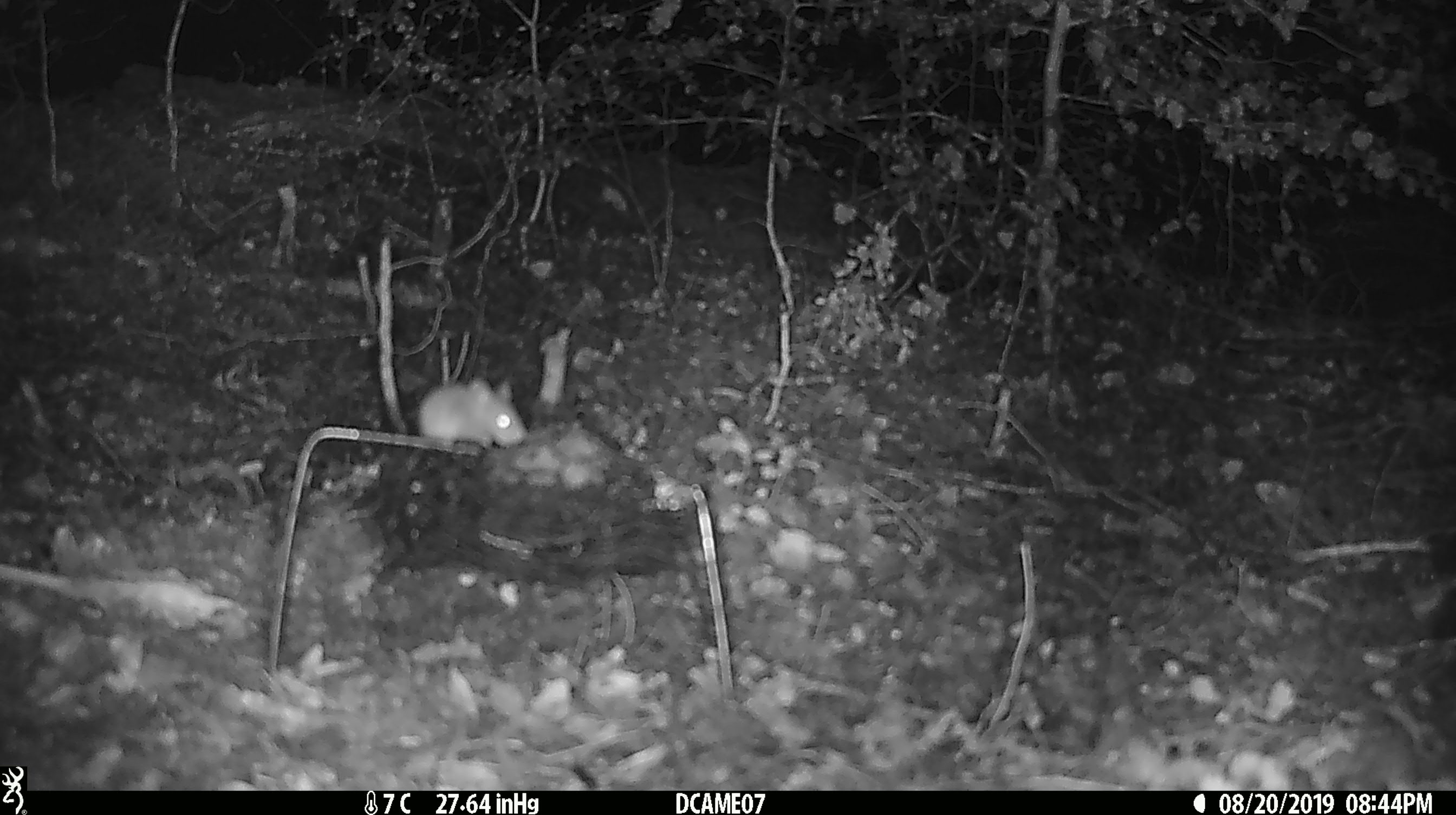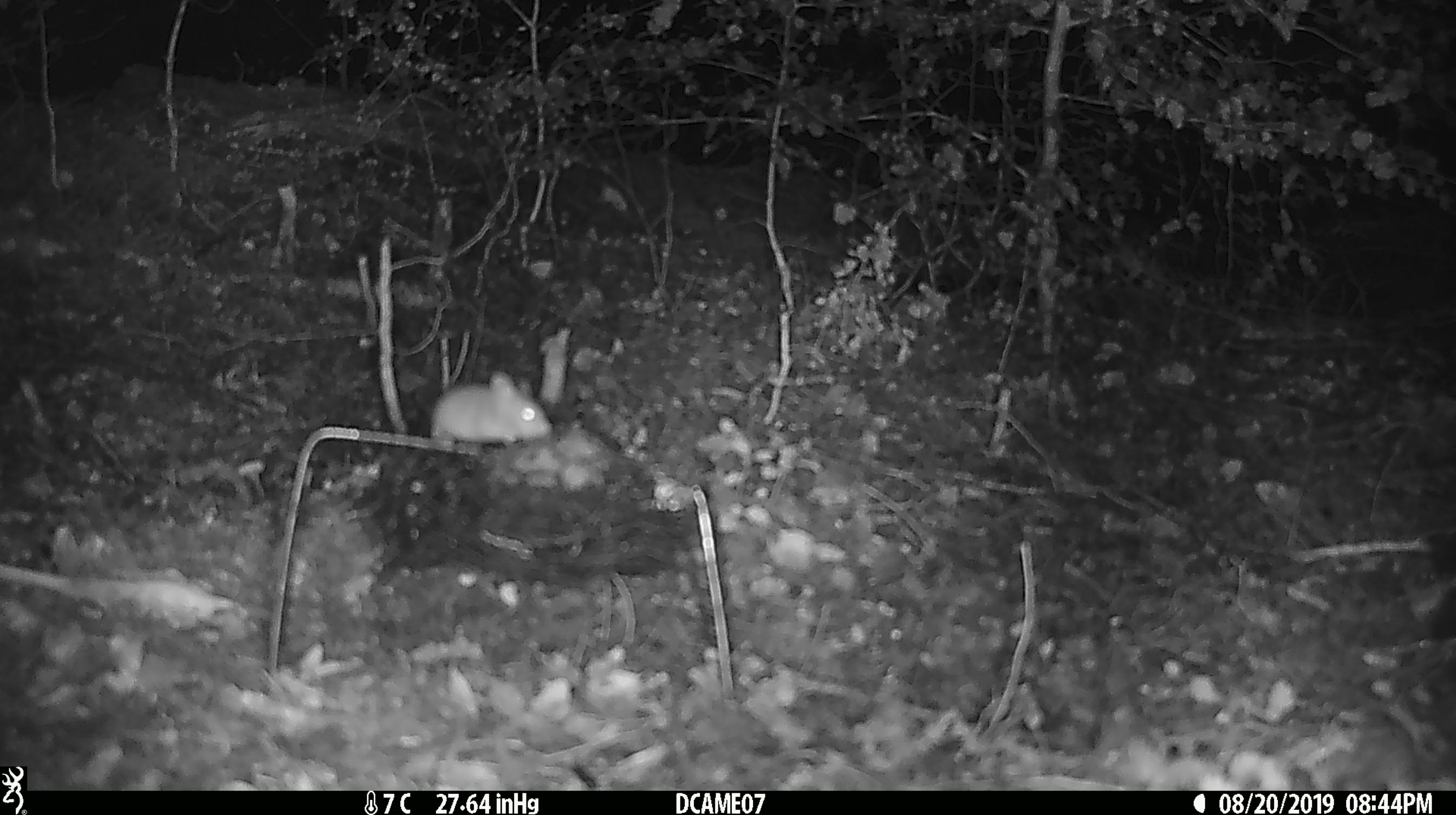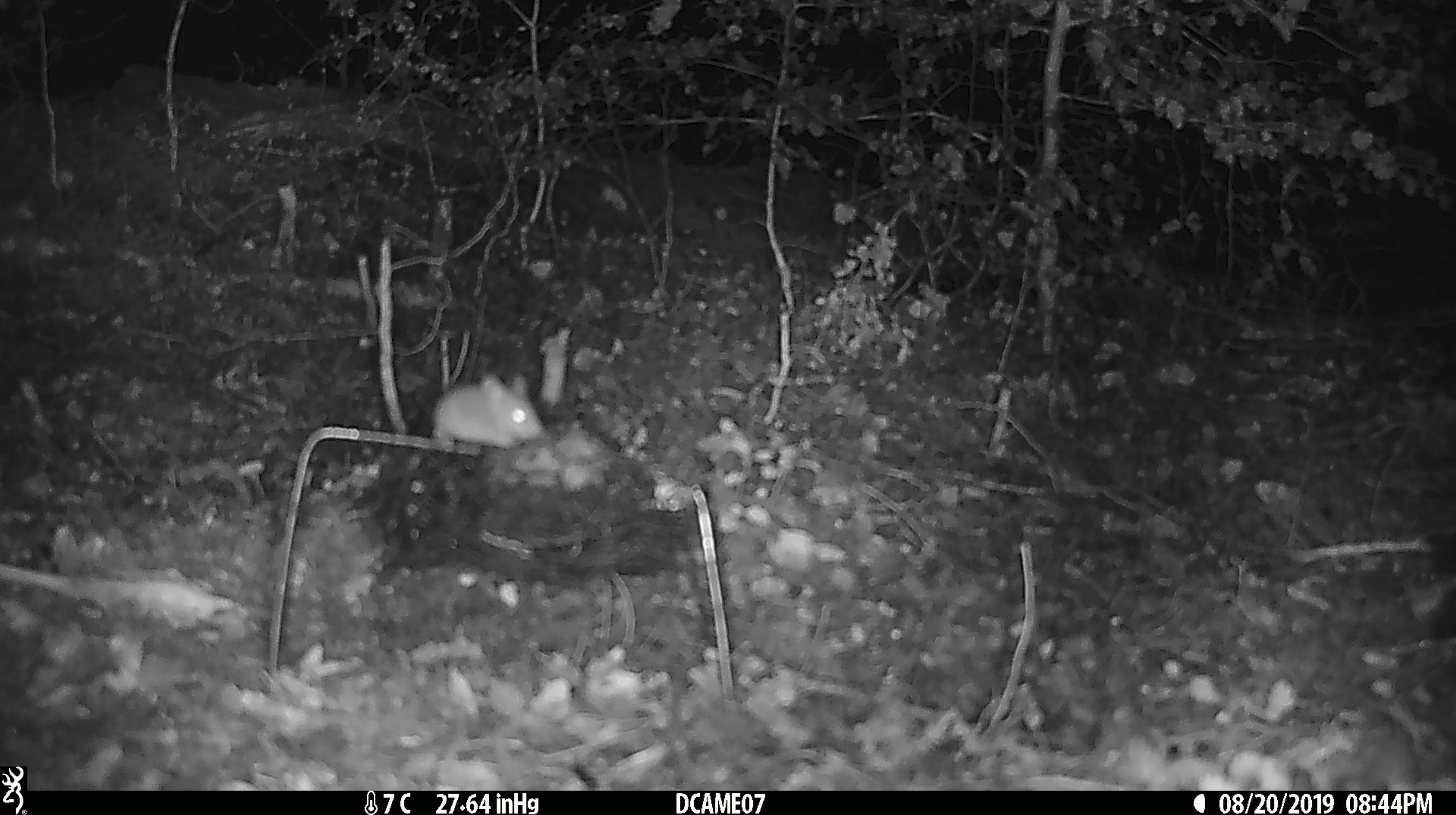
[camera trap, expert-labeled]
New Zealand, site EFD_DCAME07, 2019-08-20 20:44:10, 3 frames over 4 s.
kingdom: Animalia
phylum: Chordata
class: Mammalia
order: Rodentia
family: Muridae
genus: Mus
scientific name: Mus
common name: mouse